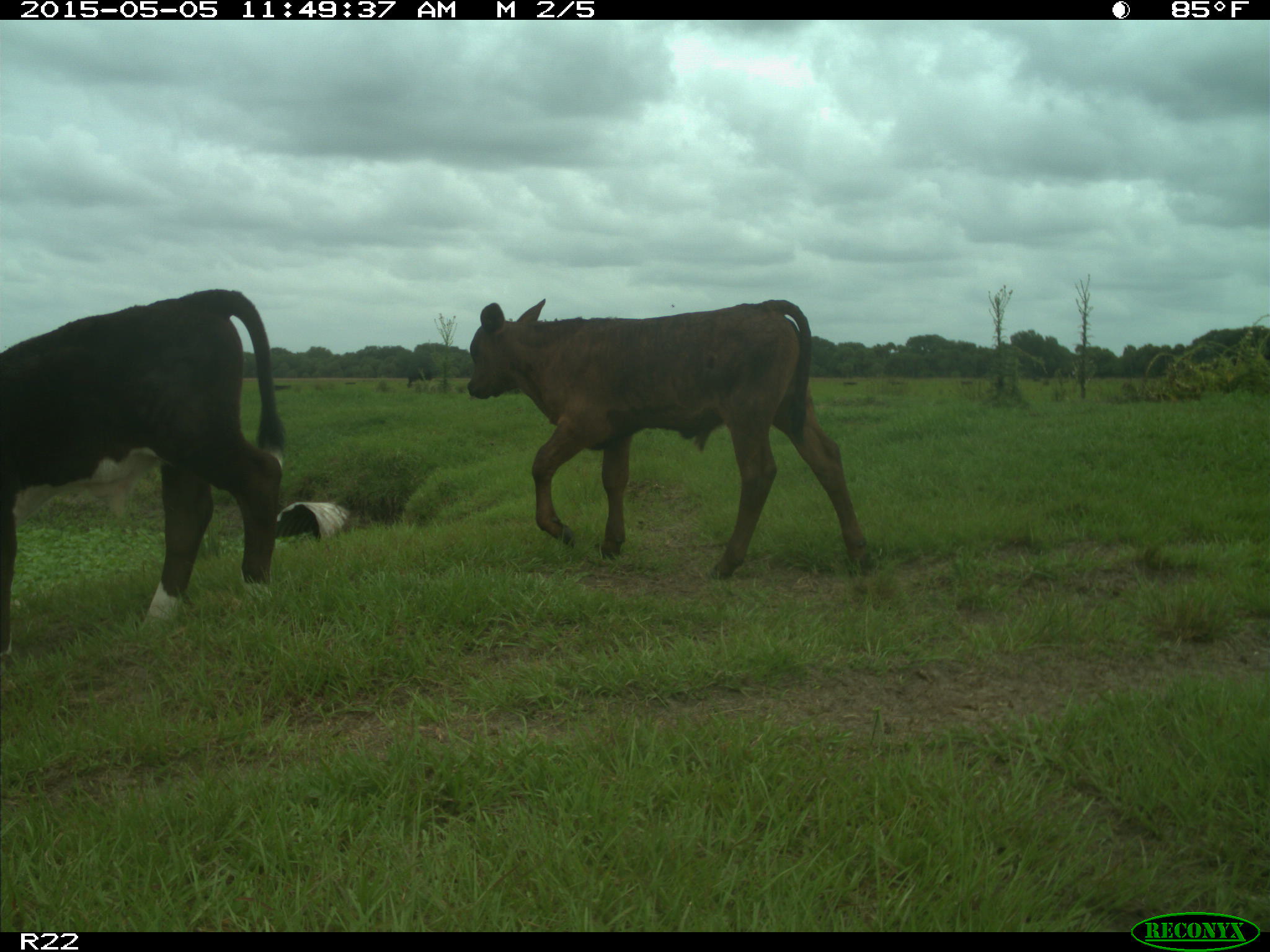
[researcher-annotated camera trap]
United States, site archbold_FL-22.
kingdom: Animalia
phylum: Chordata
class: Mammalia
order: Artiodactyla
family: Bovidae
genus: Bos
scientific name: Bos taurus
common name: domestic cow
Bos taurus (domestic cow).